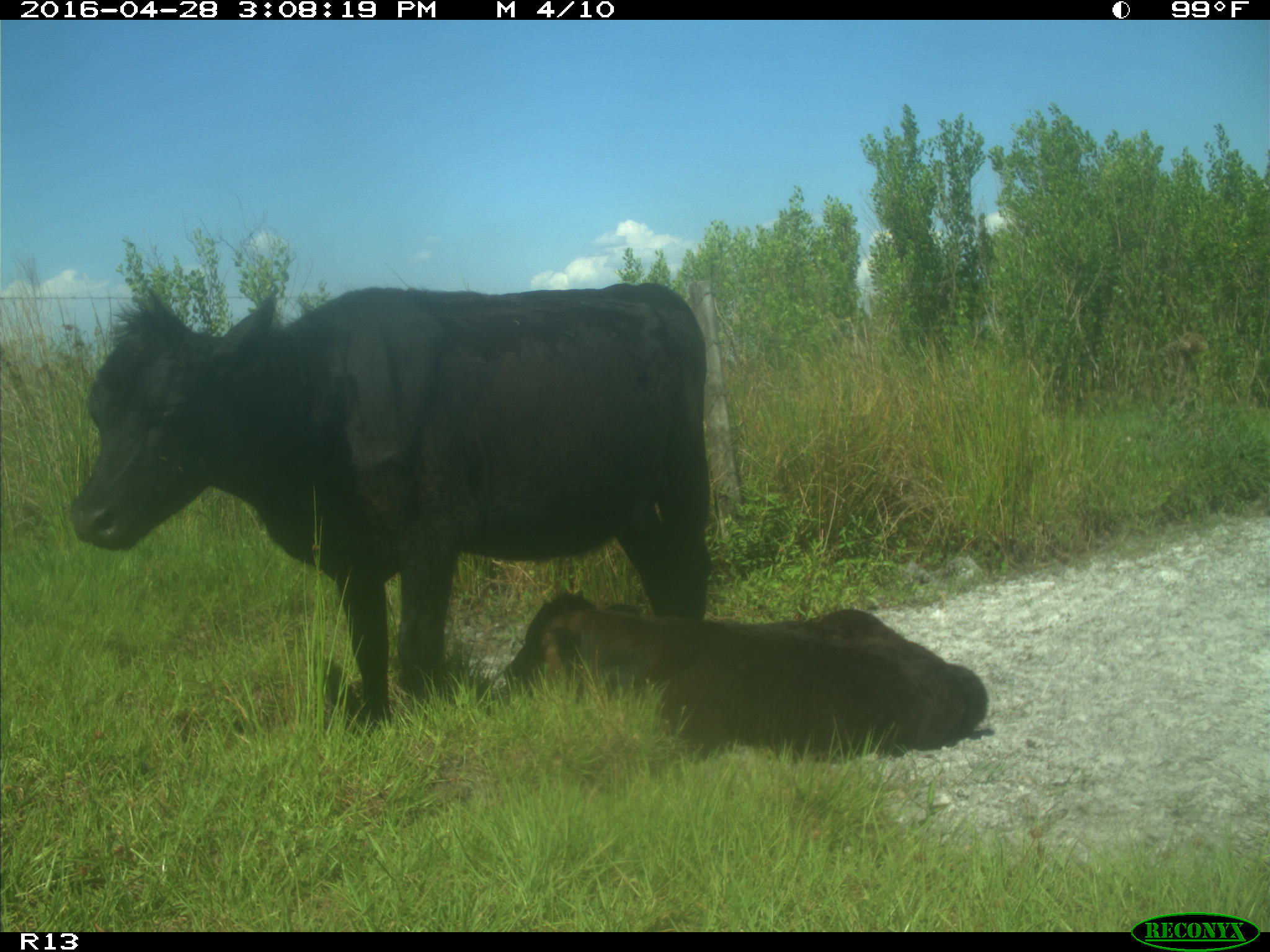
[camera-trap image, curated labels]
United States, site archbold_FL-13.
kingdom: Animalia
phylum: Chordata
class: Mammalia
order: Artiodactyla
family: Bovidae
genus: Bos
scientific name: Bos taurus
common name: domestic cow